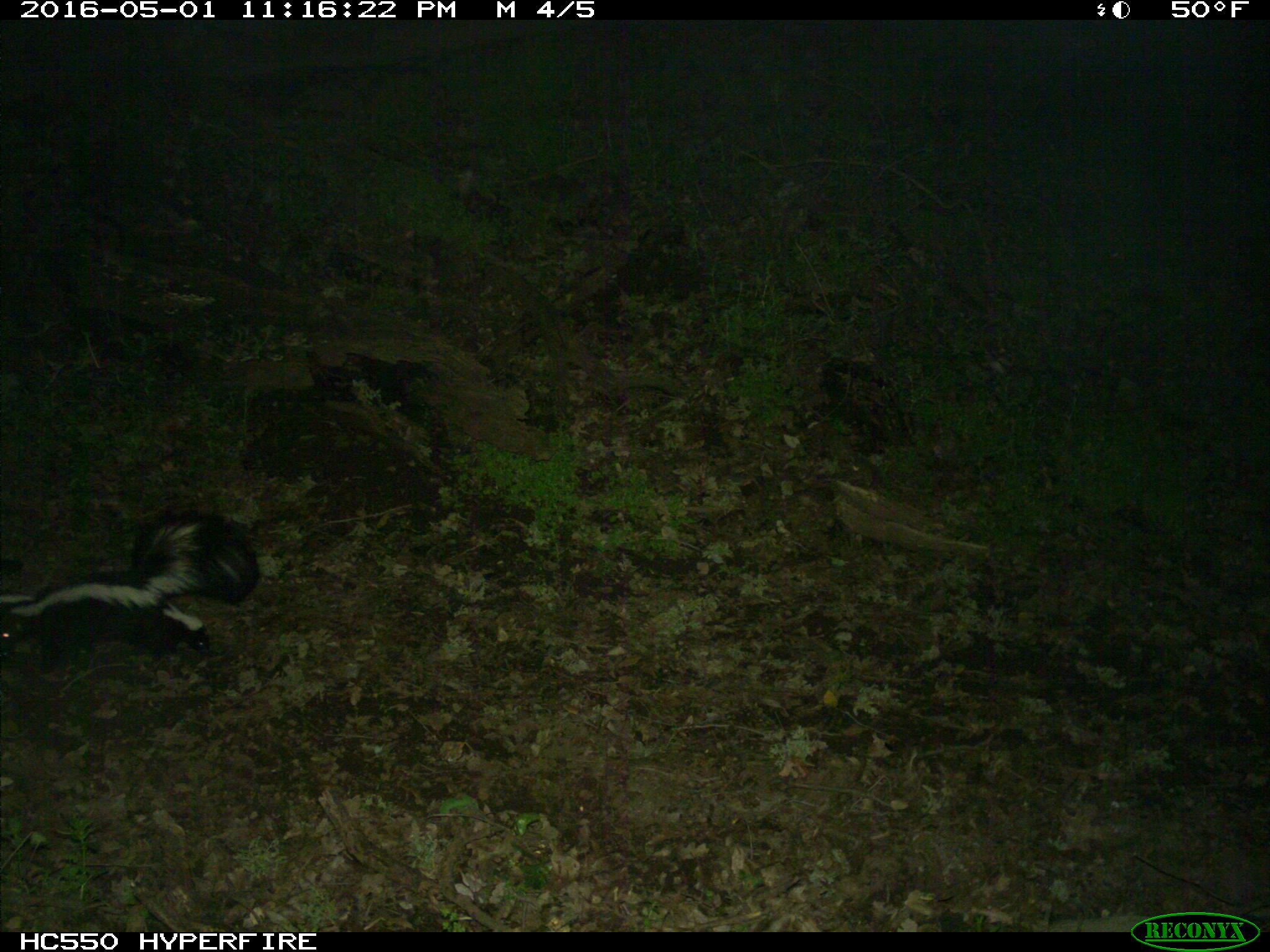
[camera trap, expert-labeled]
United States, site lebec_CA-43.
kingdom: Animalia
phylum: Chordata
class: Mammalia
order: Carnivora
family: Mephitidae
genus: Mephitis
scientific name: Mephitis mephitis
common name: striped skunk